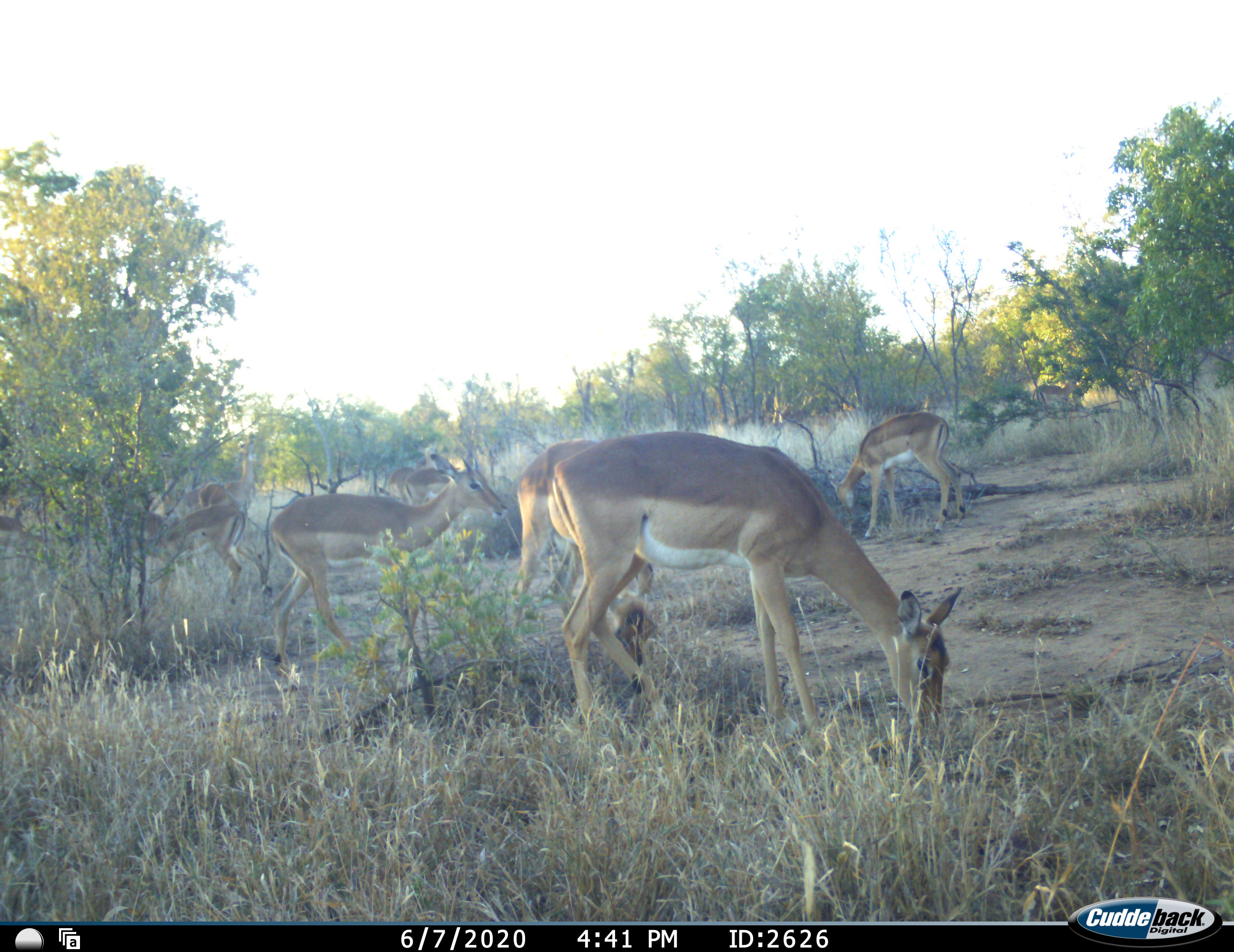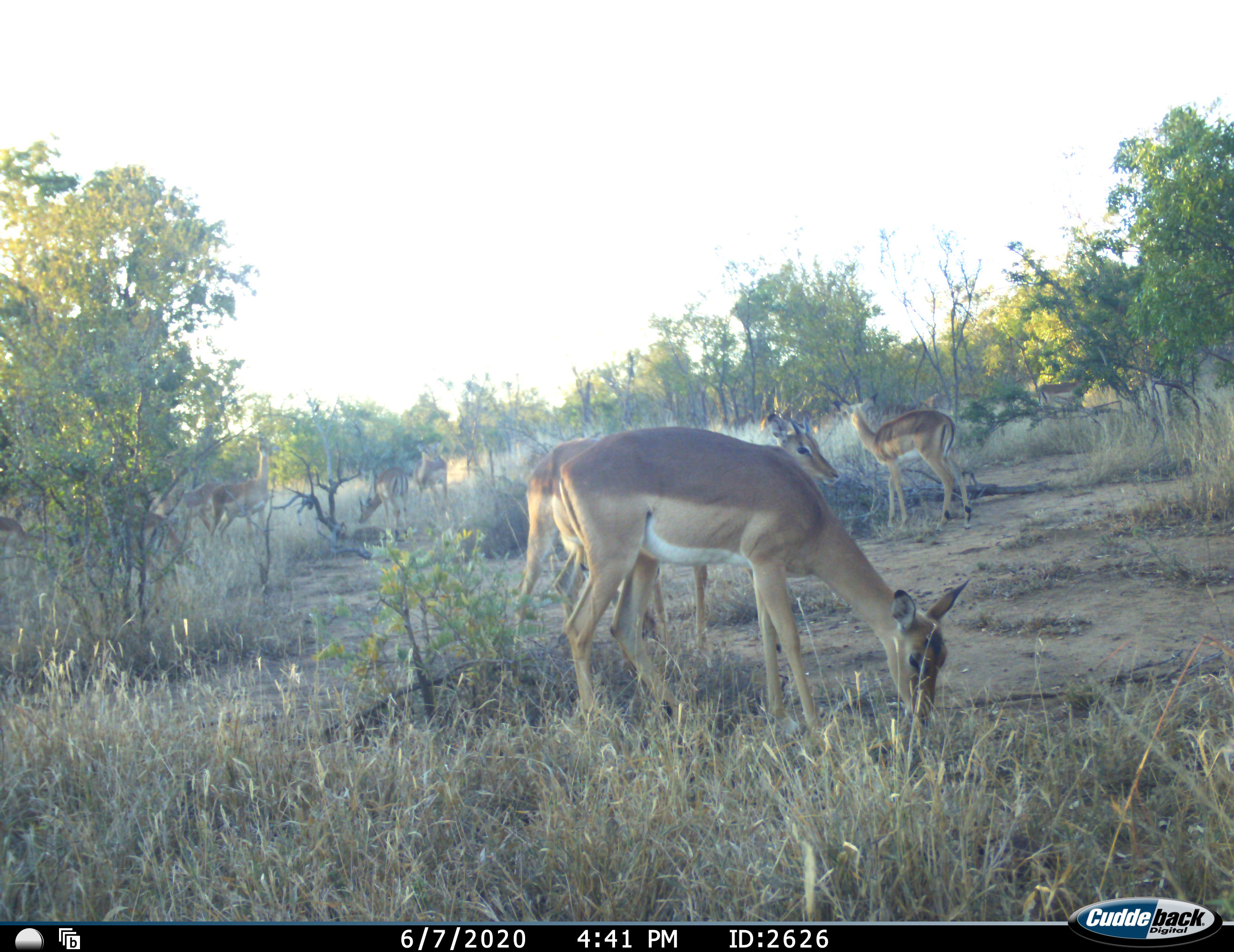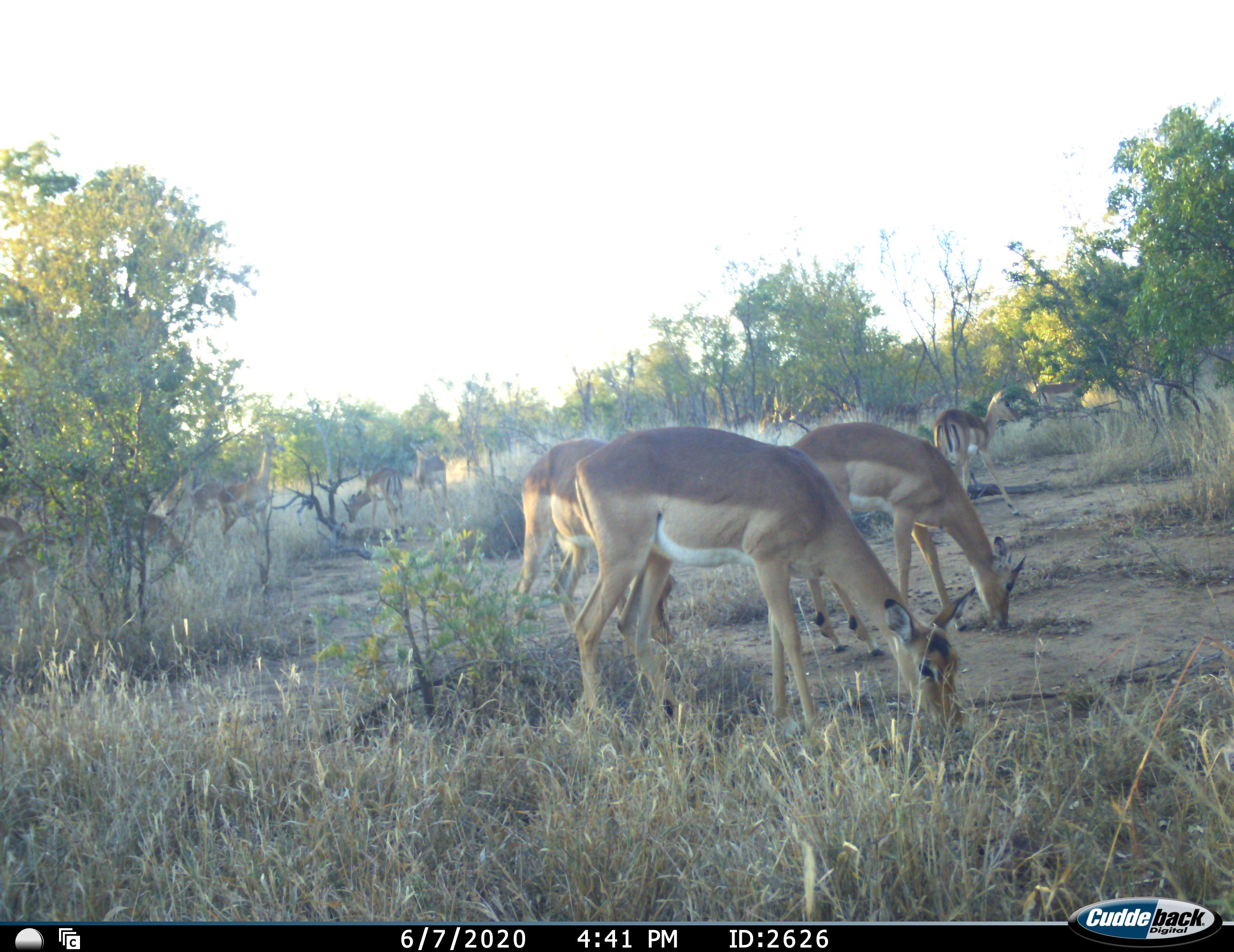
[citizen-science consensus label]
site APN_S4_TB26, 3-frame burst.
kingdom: Animalia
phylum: Chordata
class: Mammalia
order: Artiodactyla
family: Bovidae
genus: Aepyceros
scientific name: Aepyceros melampus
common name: impala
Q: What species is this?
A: Impala (Aepyceros melampus).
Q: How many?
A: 10.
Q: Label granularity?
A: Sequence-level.